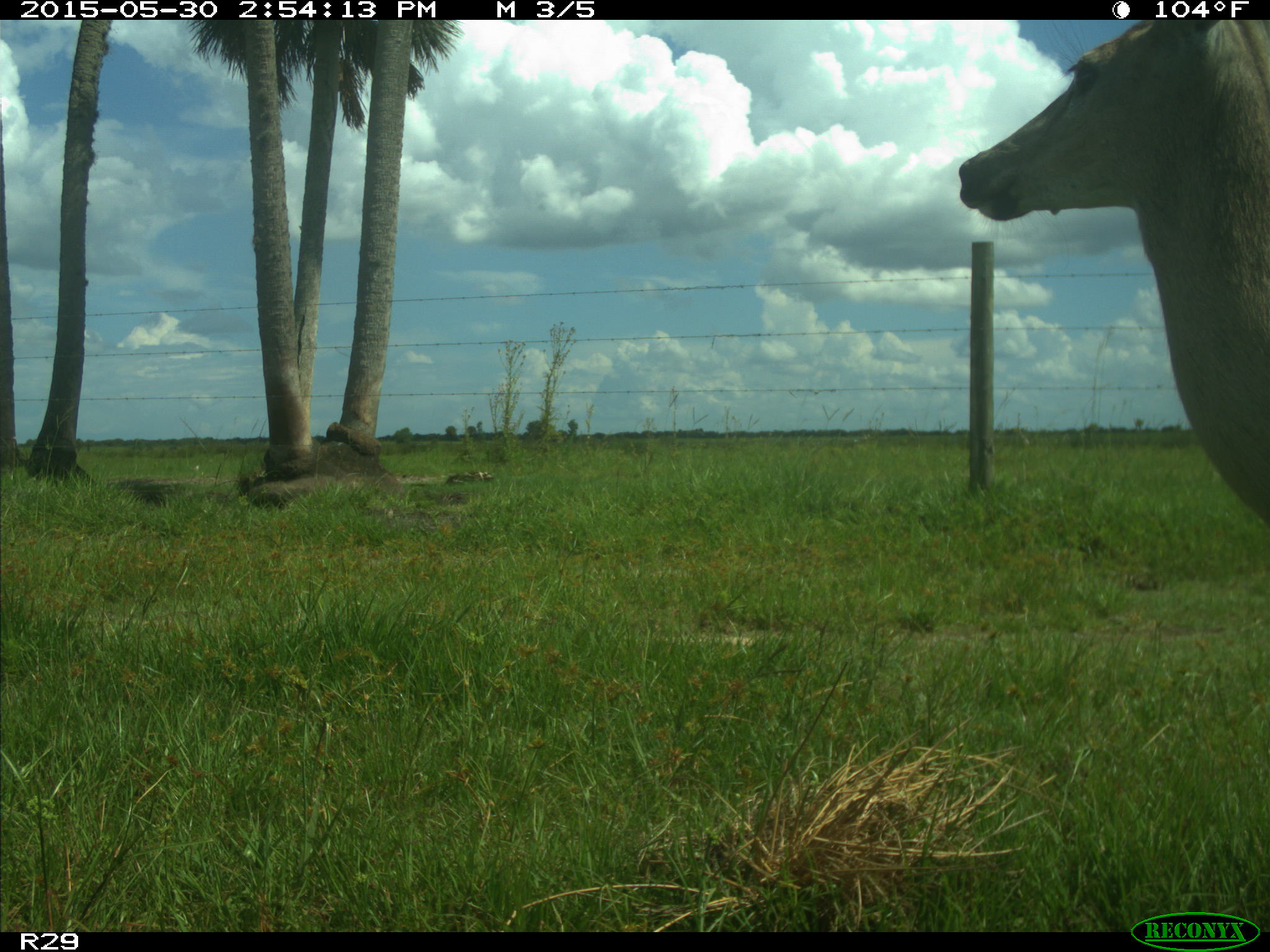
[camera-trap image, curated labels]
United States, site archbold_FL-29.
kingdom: Animalia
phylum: Chordata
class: Mammalia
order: Artiodactyla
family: Cervidae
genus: Odocoileus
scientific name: Odocoileus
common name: deer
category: unidentified deer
Unidentified deer (deer) (Odocoileus).